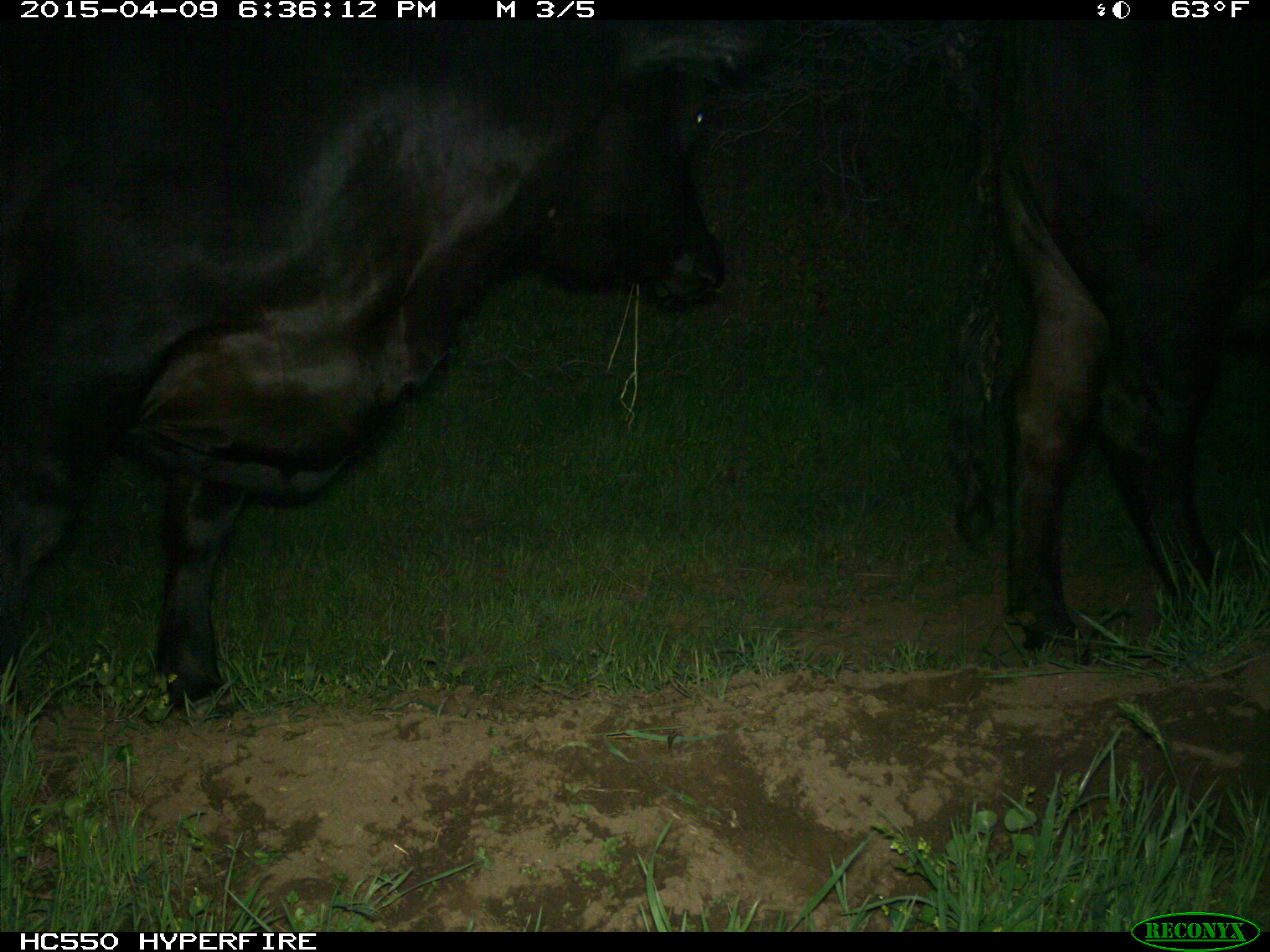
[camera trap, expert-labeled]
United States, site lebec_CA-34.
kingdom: Animalia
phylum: Chordata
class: Mammalia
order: Artiodactyla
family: Bovidae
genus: Bos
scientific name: Bos taurus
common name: domestic cow